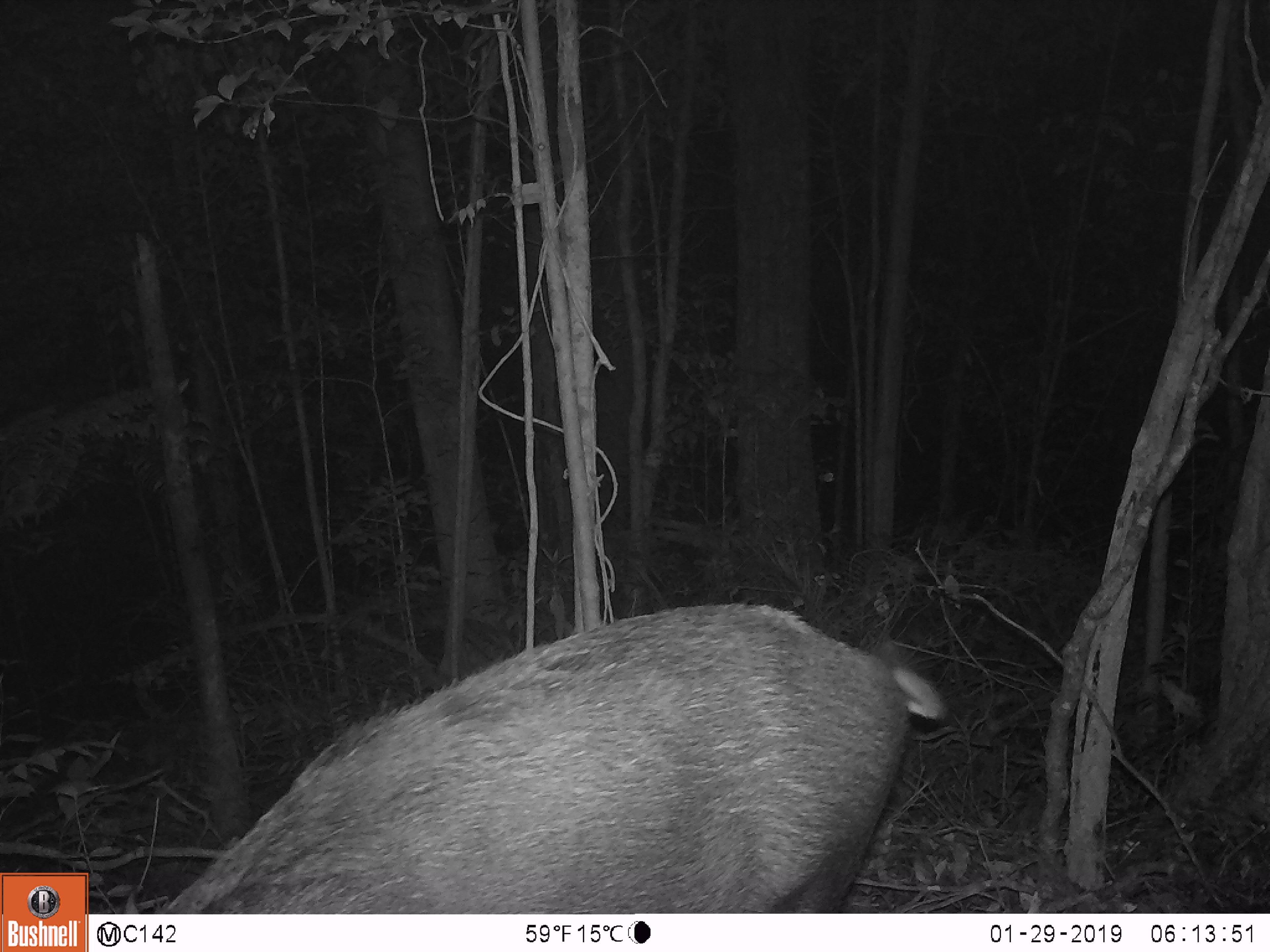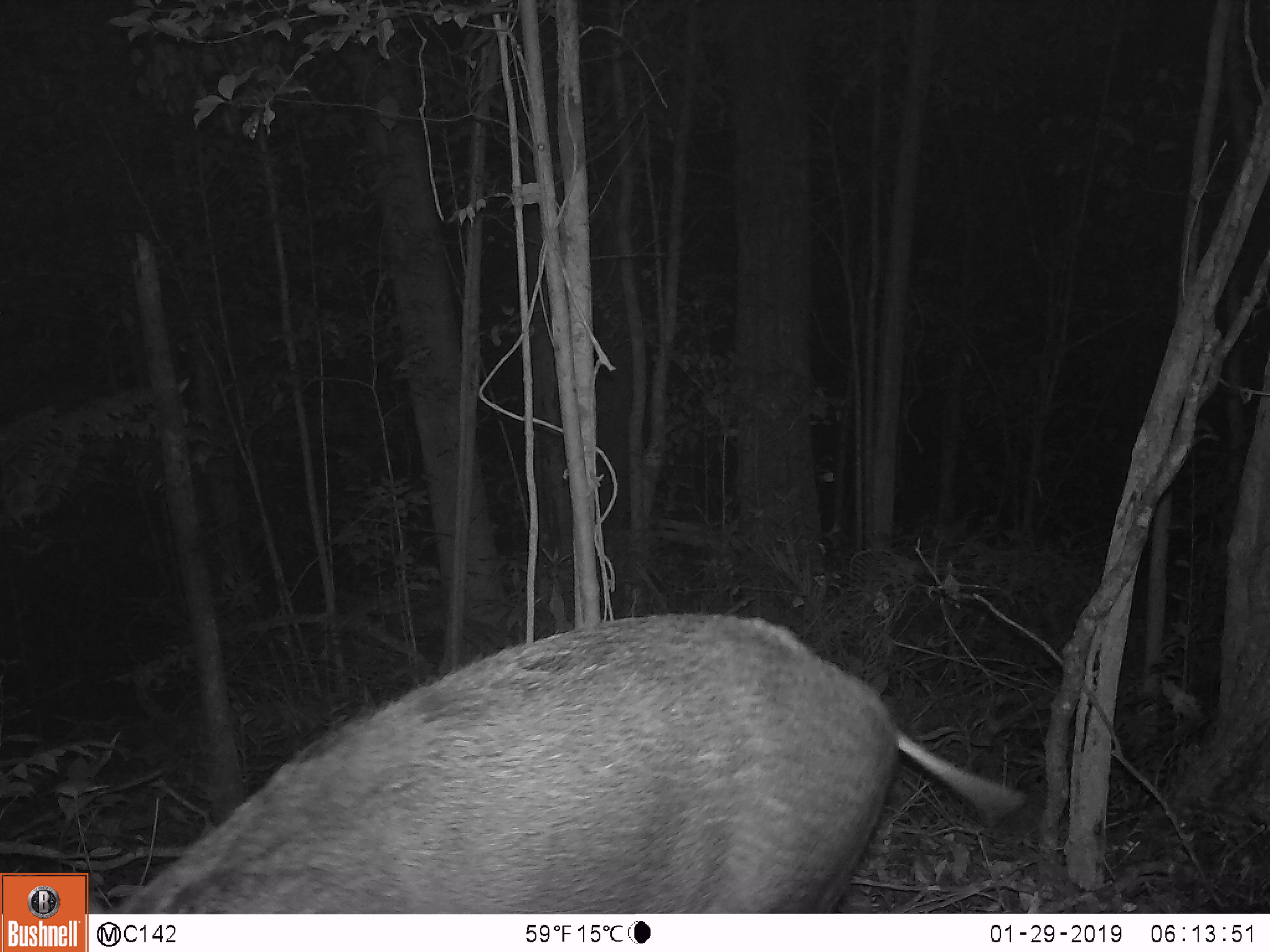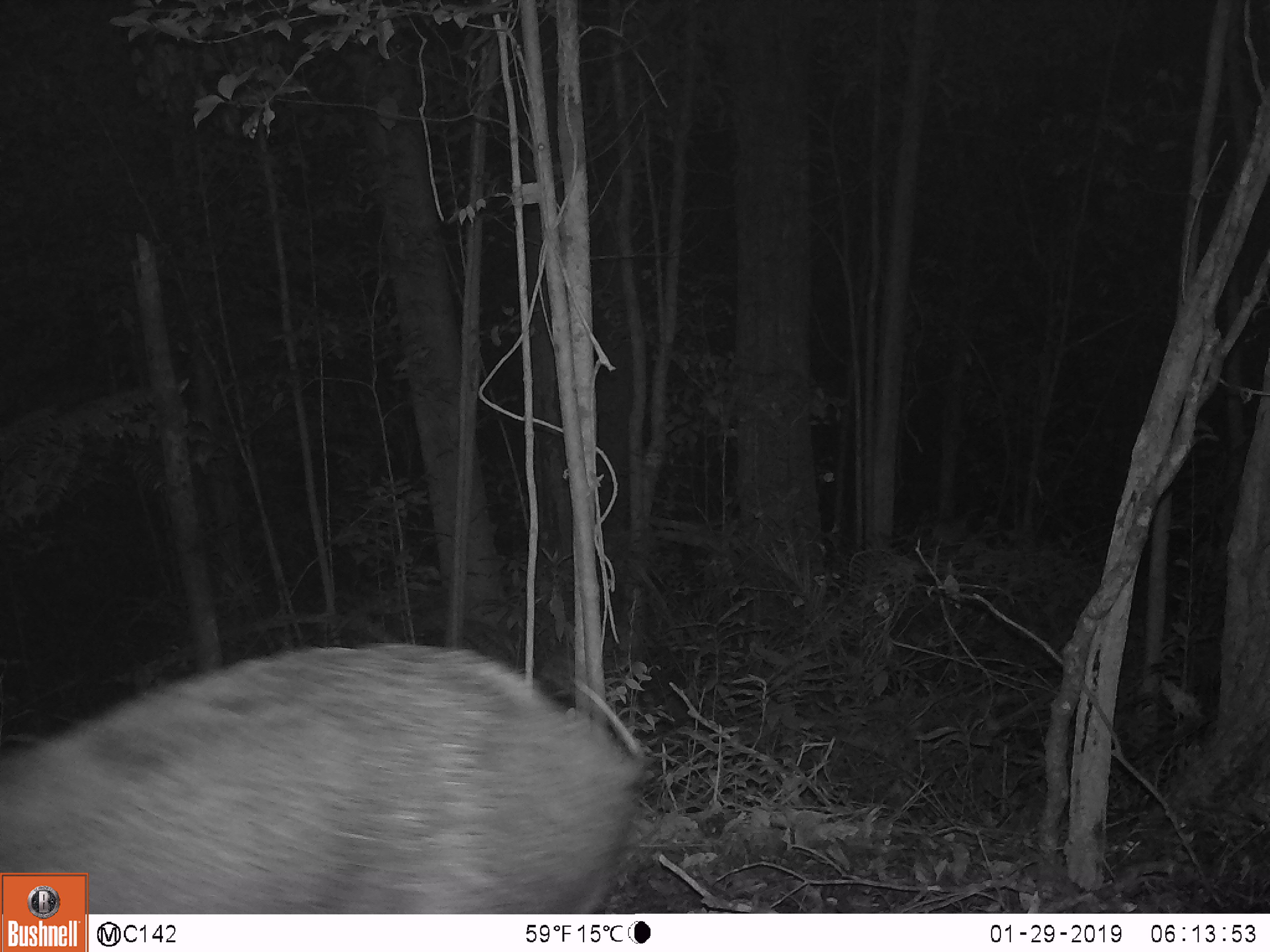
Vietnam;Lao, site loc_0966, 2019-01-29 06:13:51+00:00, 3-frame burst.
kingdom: Animalia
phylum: Chordata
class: Mammalia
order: Artiodactyla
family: Suidae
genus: Sus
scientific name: Sus scrofa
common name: eurasian wild pig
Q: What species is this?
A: Eurasian wild pig (Sus scrofa).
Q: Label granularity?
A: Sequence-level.